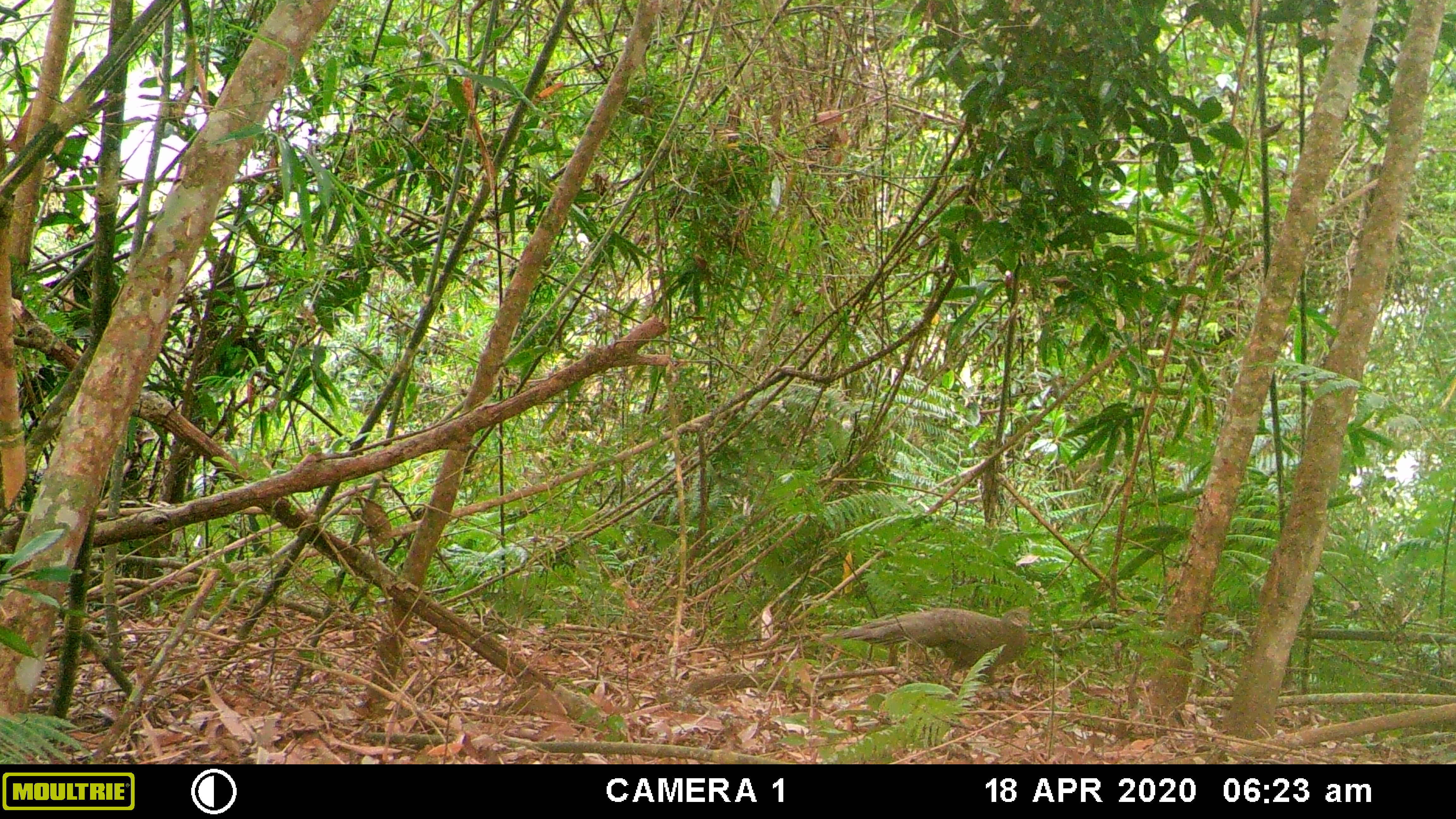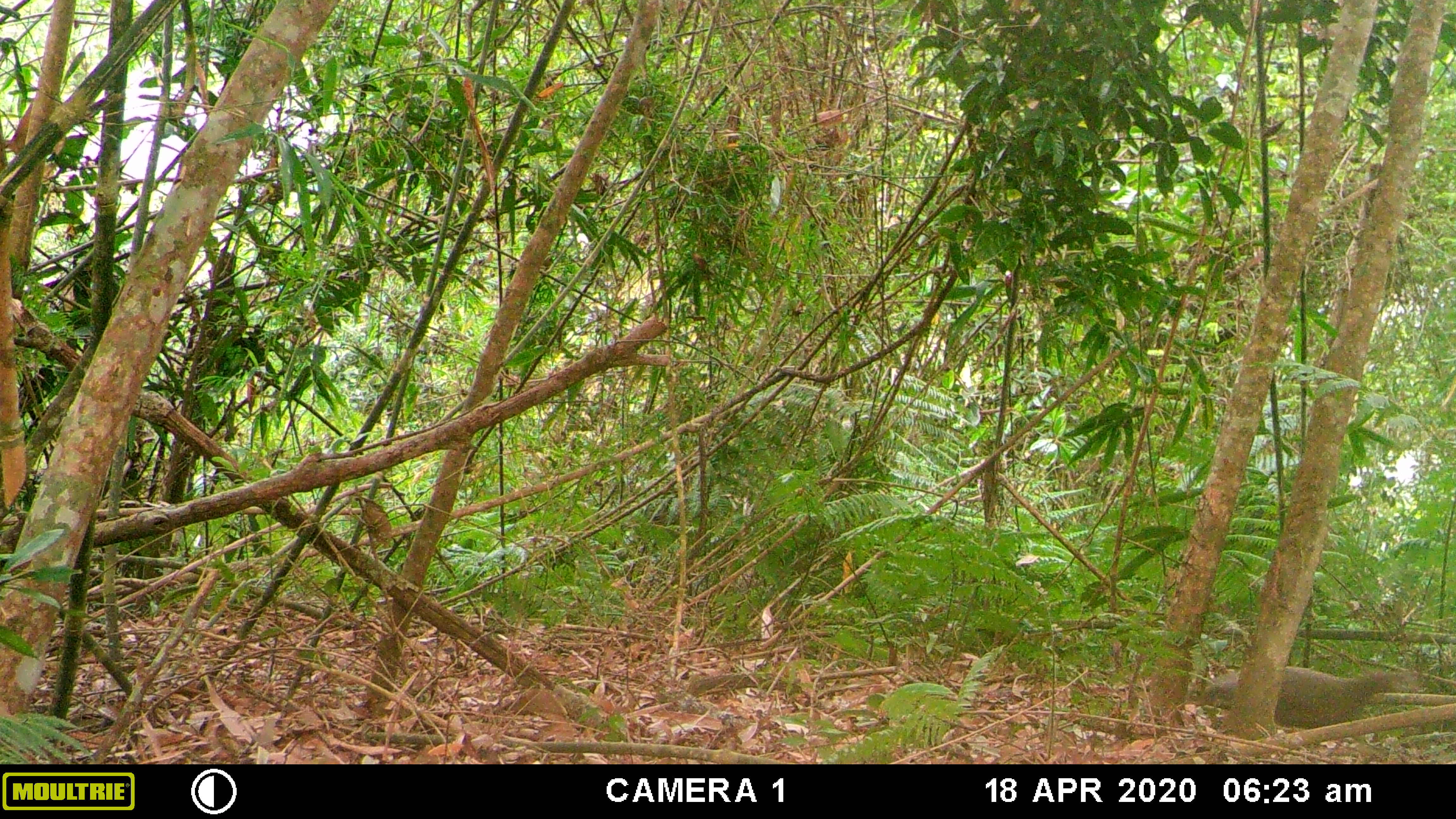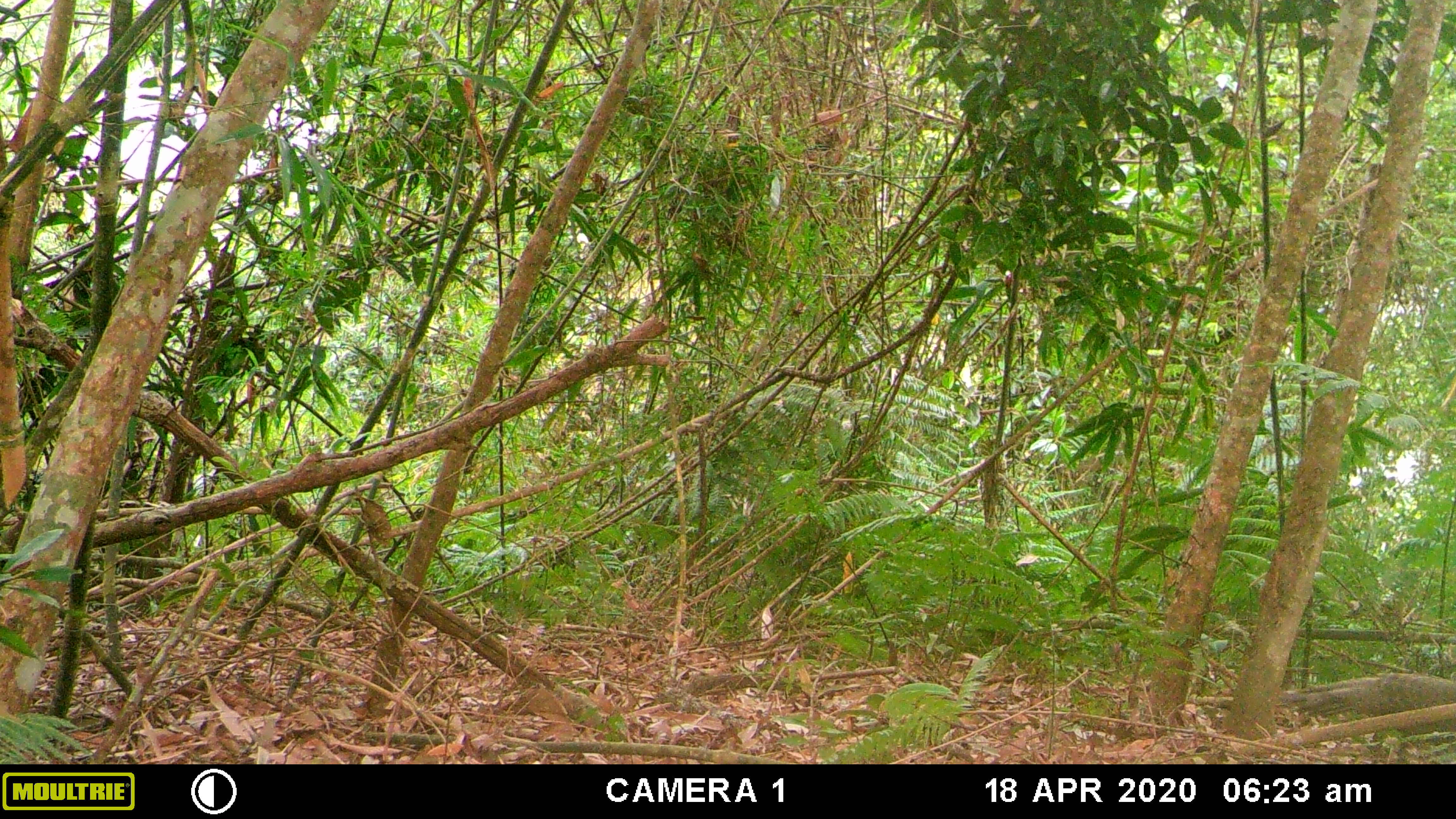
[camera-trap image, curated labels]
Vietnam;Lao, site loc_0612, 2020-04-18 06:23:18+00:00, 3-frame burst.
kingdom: Animalia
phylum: Chordata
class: Aves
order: Galliformes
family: Phasianidae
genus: Polyplectron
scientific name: Polyplectron bicalcaratum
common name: gray peacock-pheasant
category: grey peacock pheasant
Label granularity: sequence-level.